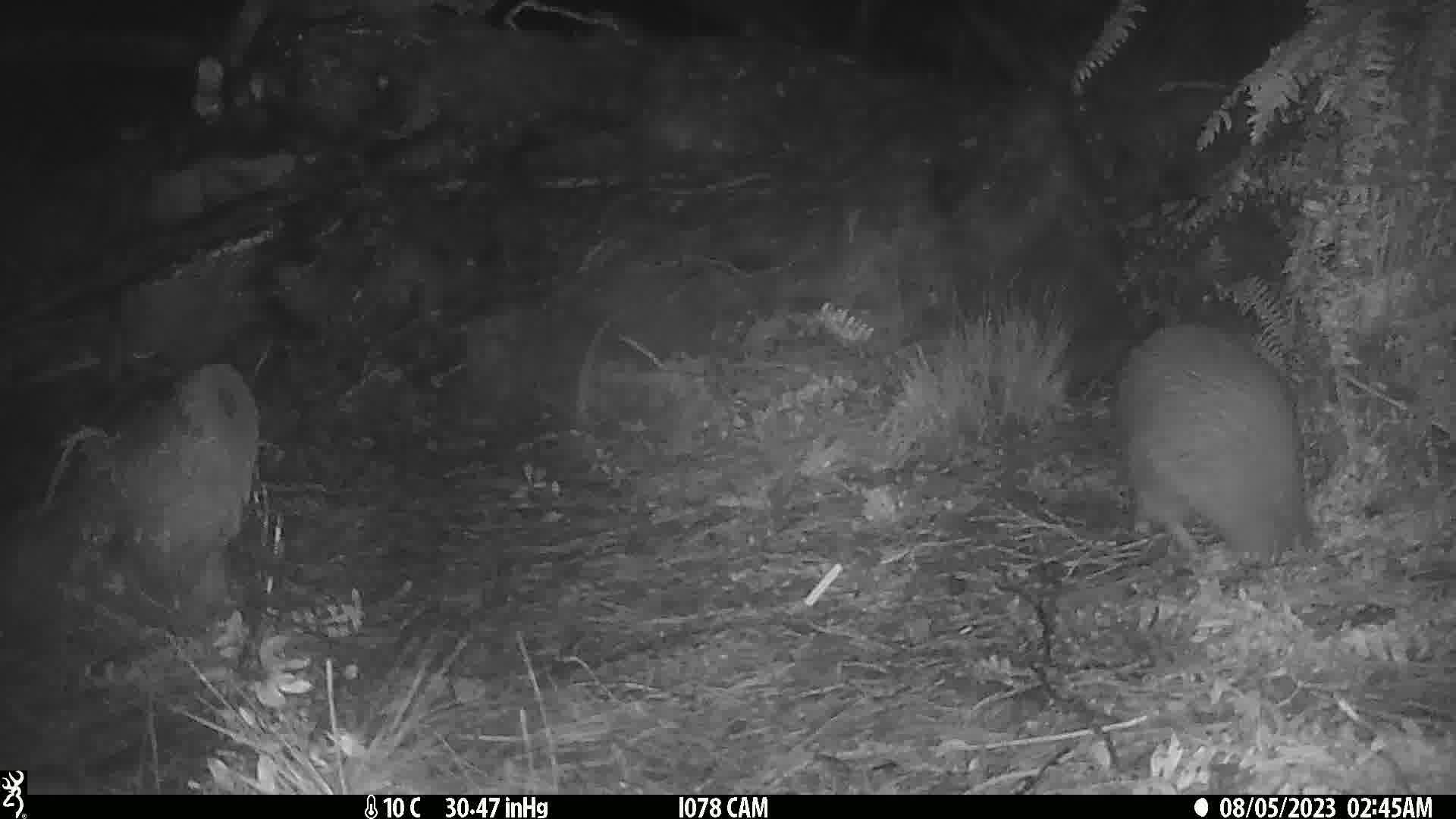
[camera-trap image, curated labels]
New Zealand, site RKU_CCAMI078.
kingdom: Animalia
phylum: Chordata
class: Aves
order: Apterygiformes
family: Apterygidae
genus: Apteryx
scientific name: Apteryx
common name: kiwi